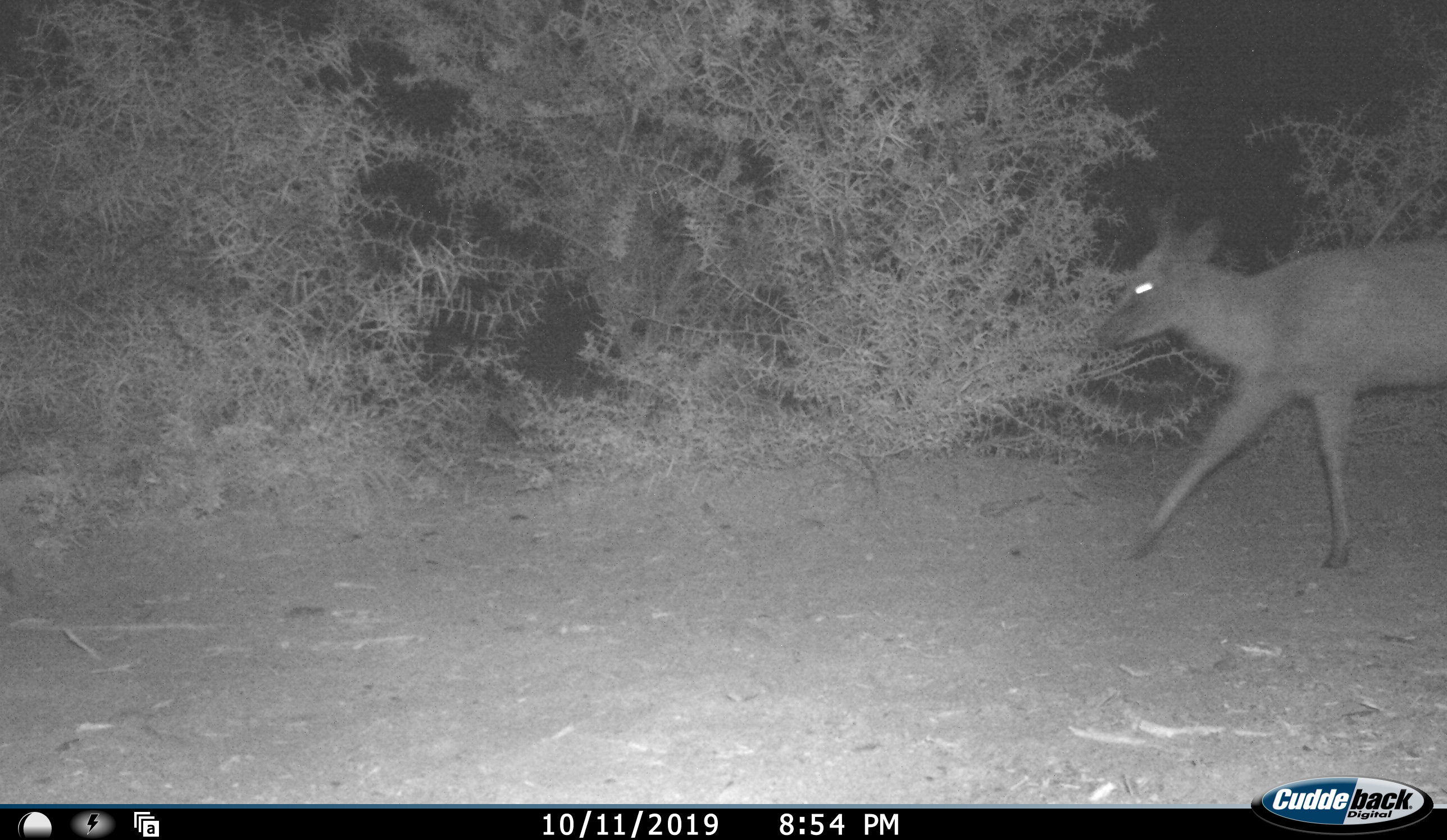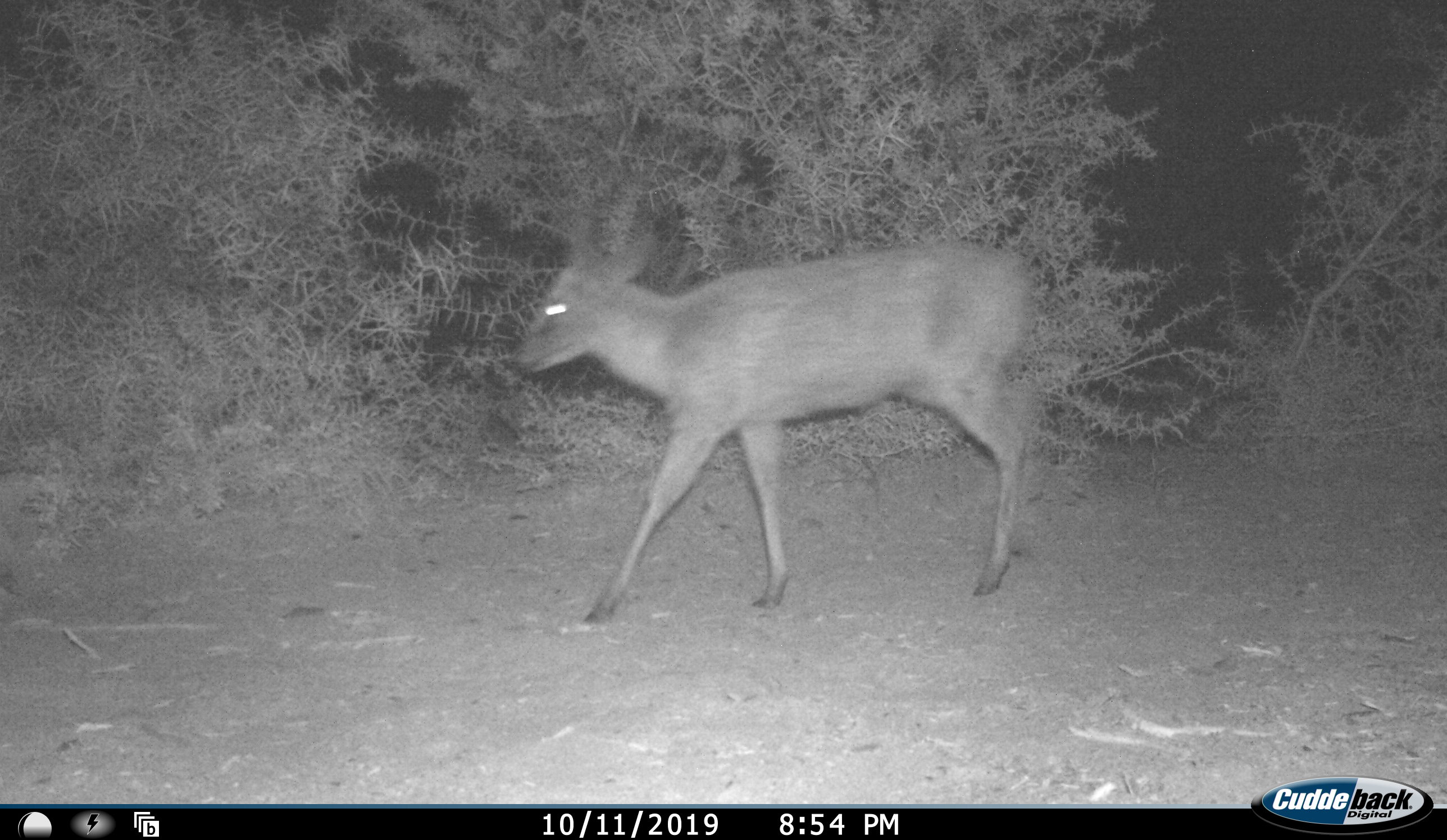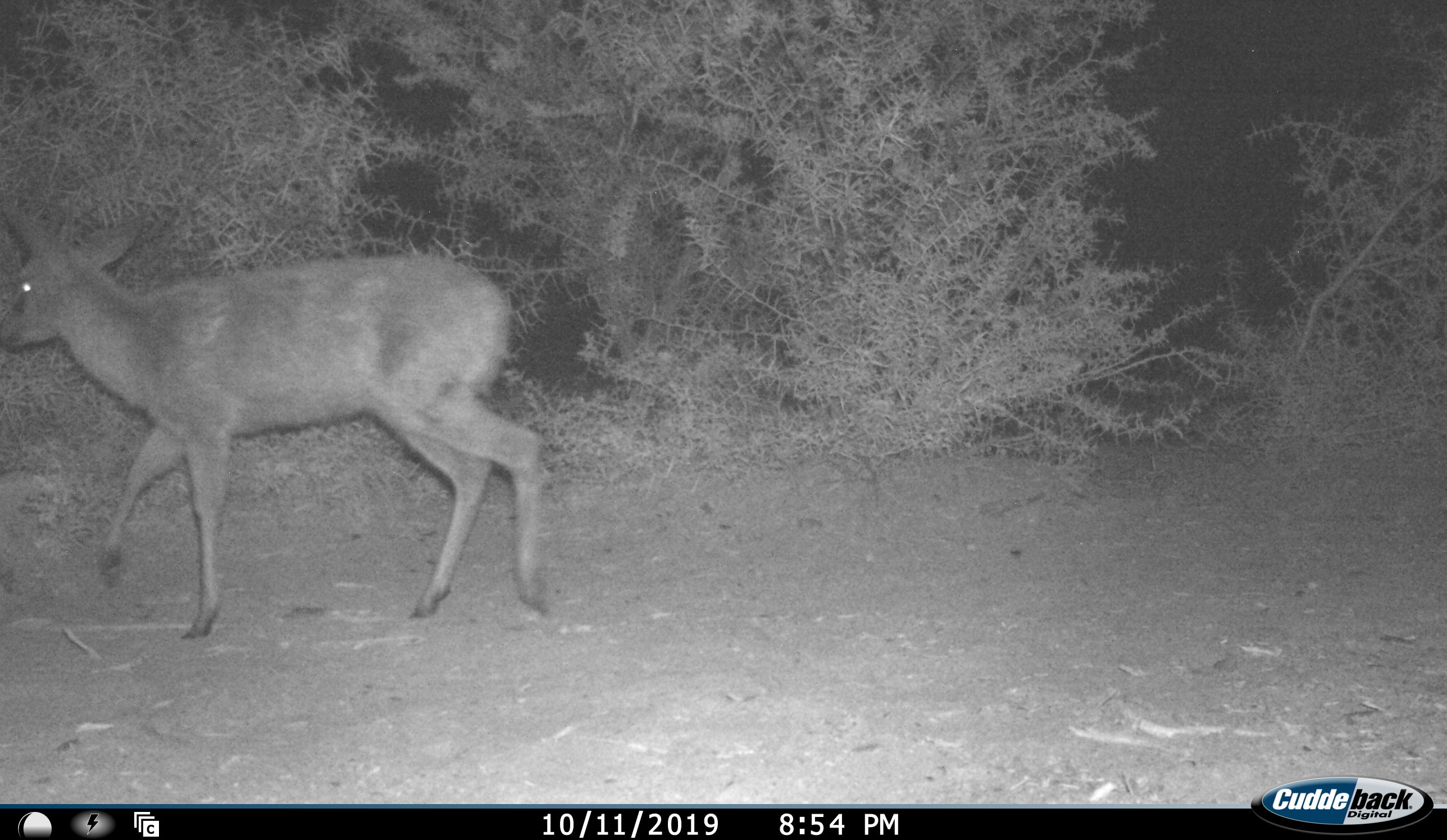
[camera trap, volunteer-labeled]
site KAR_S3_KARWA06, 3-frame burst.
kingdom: Animalia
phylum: Chordata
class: Mammalia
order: Artiodactyla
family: Bovidae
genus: Sylvicapra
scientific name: Sylvicapra grimmia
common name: common duiker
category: duikercommongrey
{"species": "duikercommongrey (common duiker) (Sylvicapra grimmia)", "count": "1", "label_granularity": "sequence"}